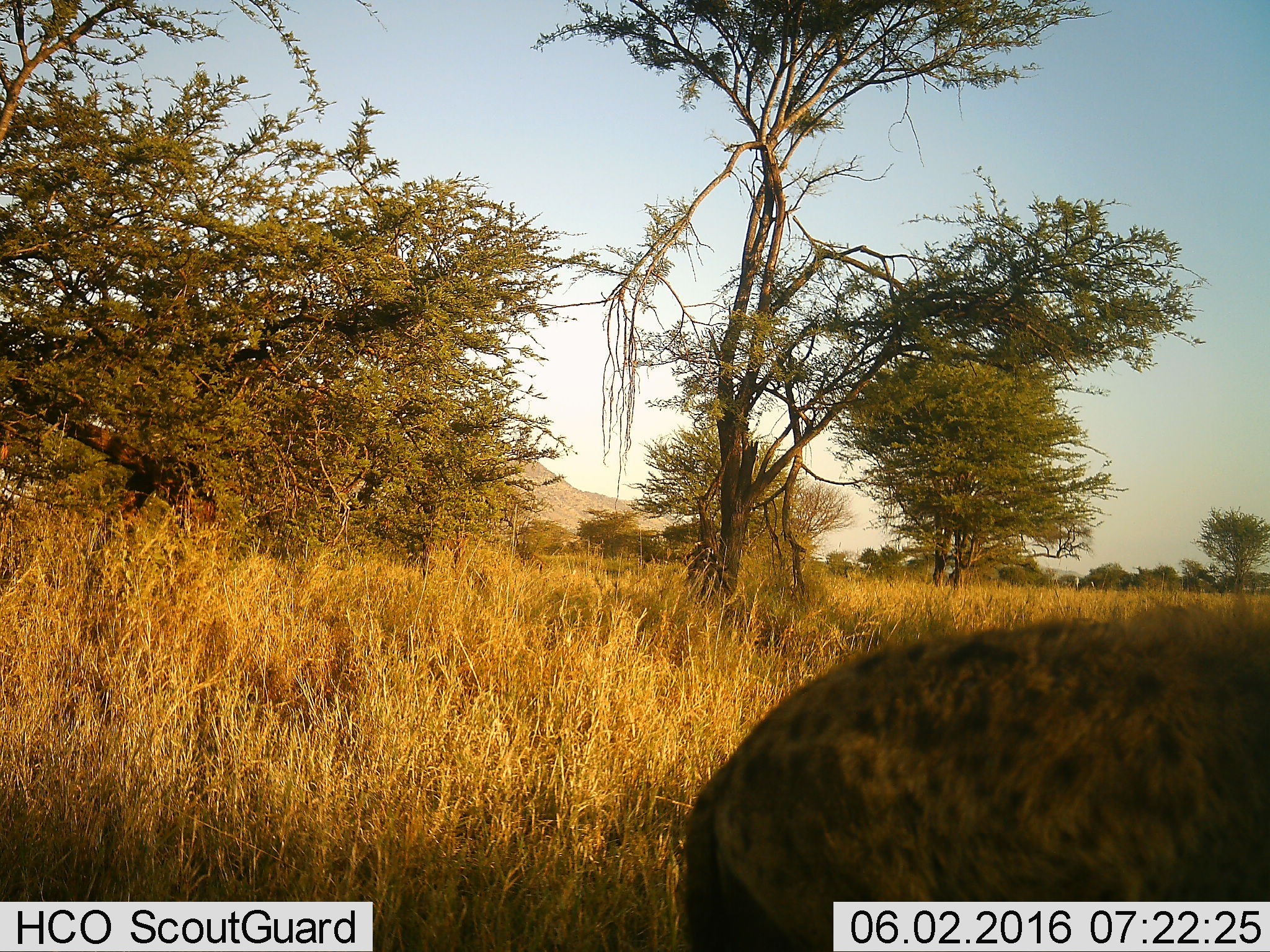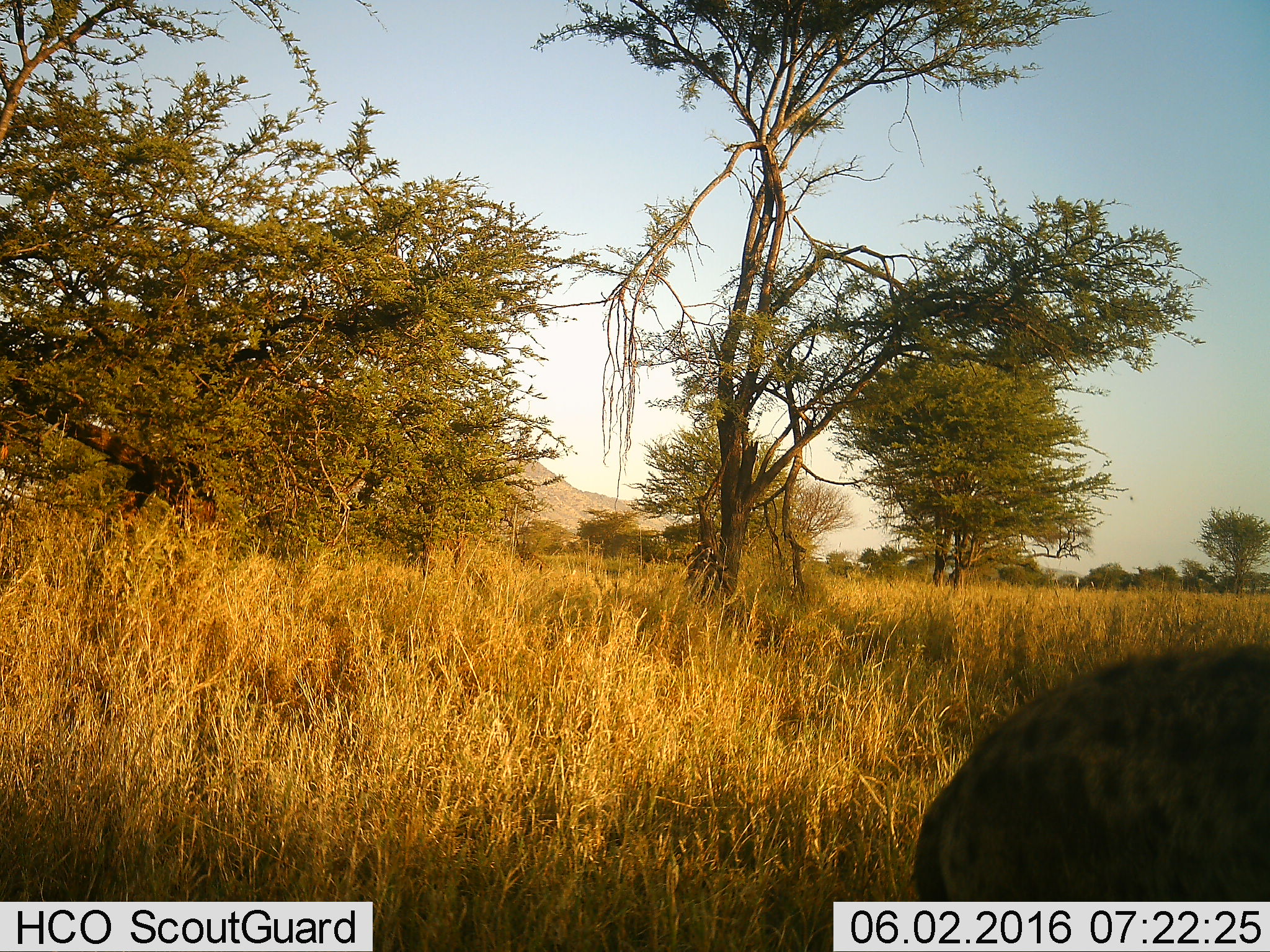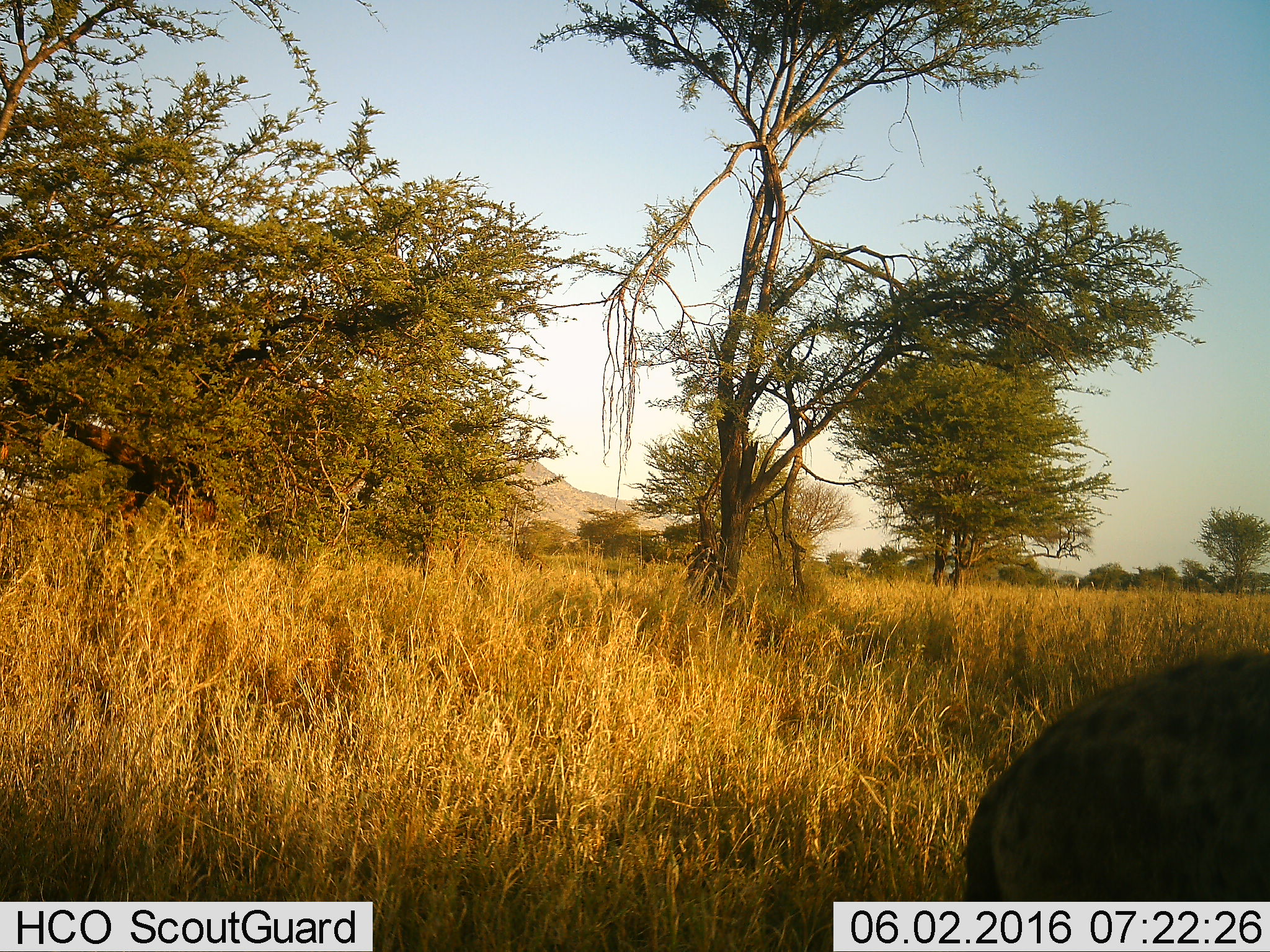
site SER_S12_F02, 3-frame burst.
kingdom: Animalia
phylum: Chordata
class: Mammalia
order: Carnivora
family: Hyaenidae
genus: Crocuta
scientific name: Crocuta crocuta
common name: spotted hyena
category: hyenaspotted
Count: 1.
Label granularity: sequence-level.